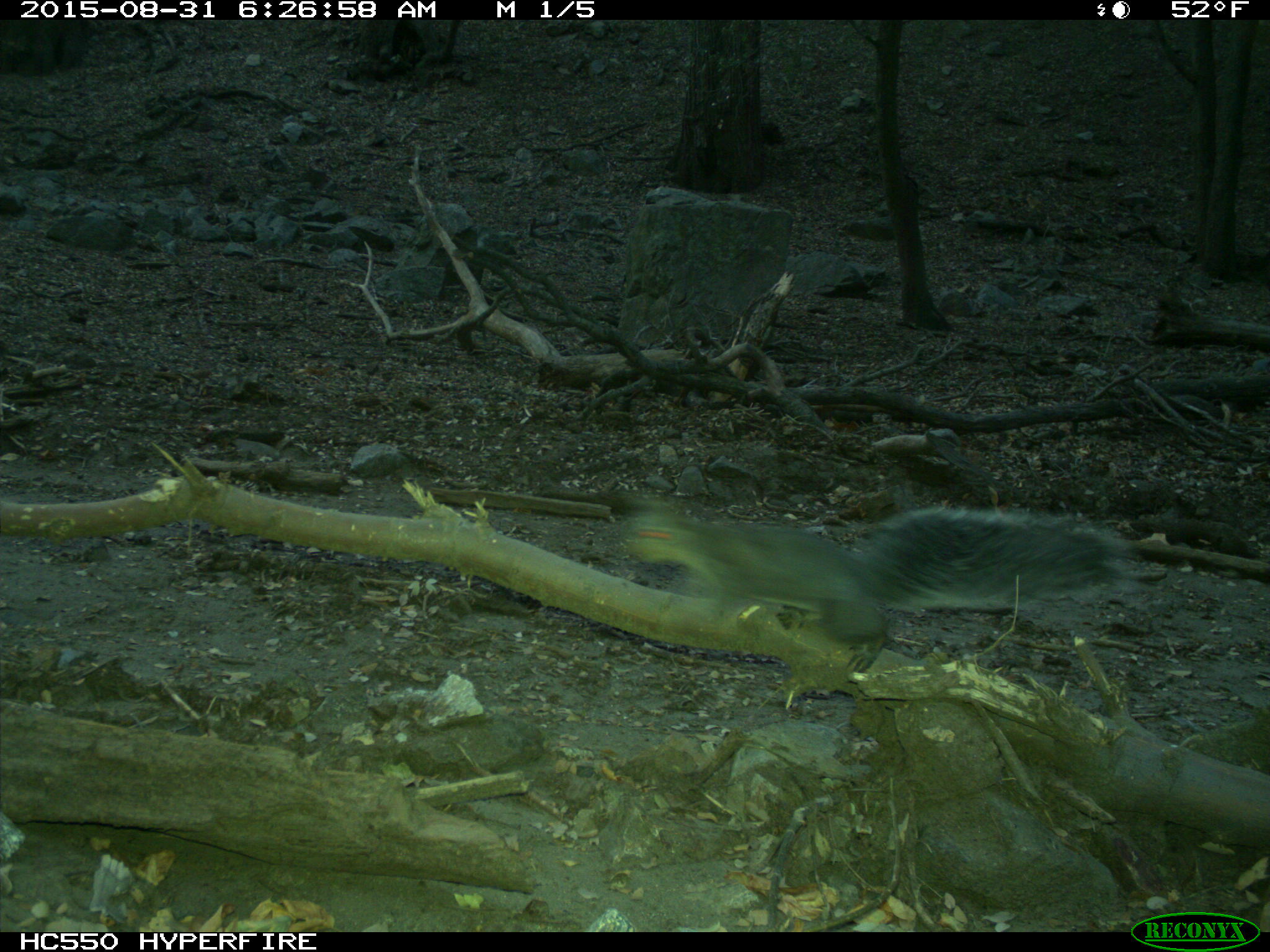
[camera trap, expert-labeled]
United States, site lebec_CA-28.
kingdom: Animalia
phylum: Chordata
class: Mammalia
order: Rodentia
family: Sciuridae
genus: Sciurus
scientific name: Sciurus carolinensis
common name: eastern gray squirrel